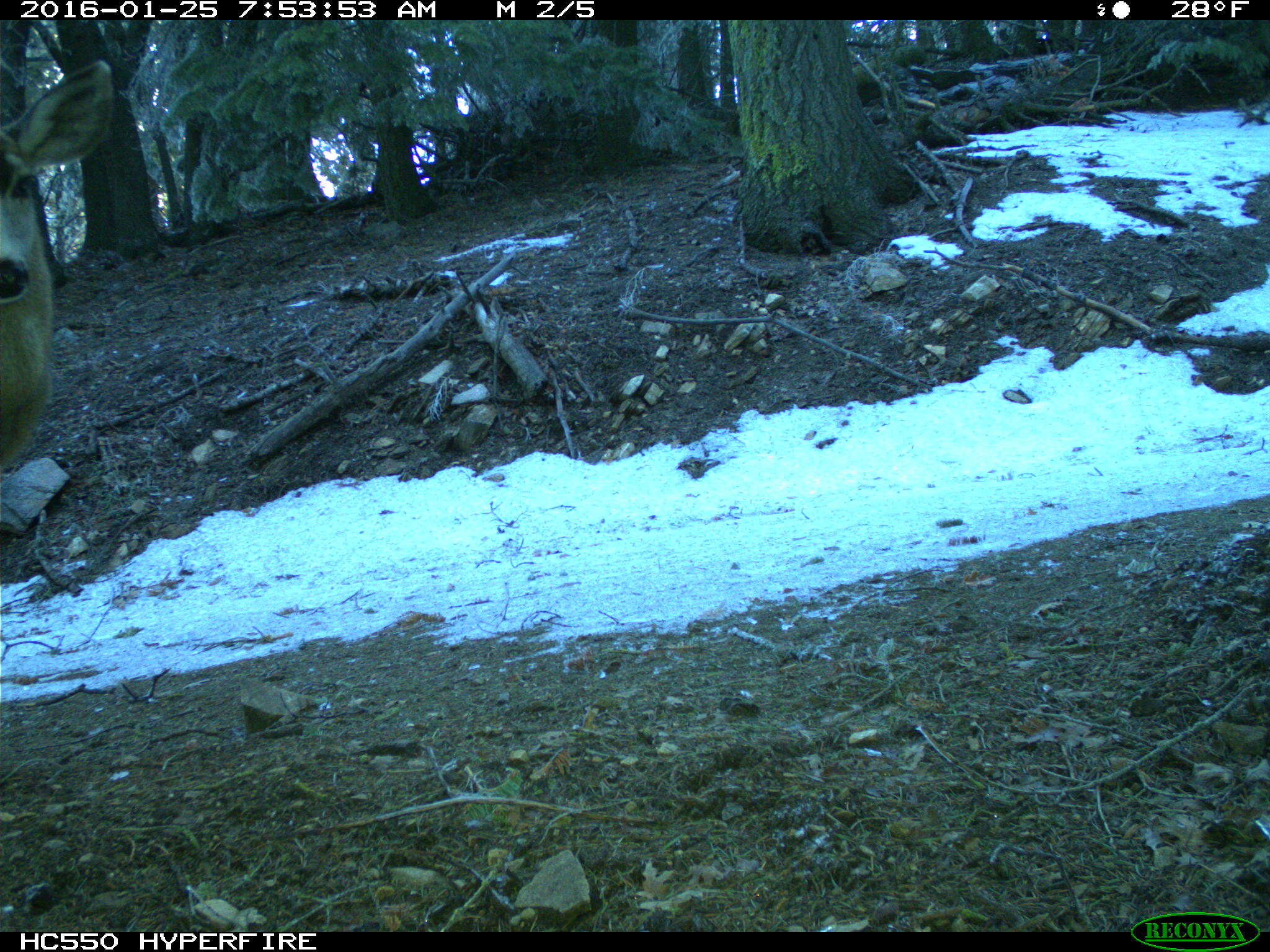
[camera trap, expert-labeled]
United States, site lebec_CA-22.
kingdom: Animalia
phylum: Chordata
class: Mammalia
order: Artiodactyla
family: Cervidae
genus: Odocoileus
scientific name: Odocoileus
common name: deer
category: unidentified deer